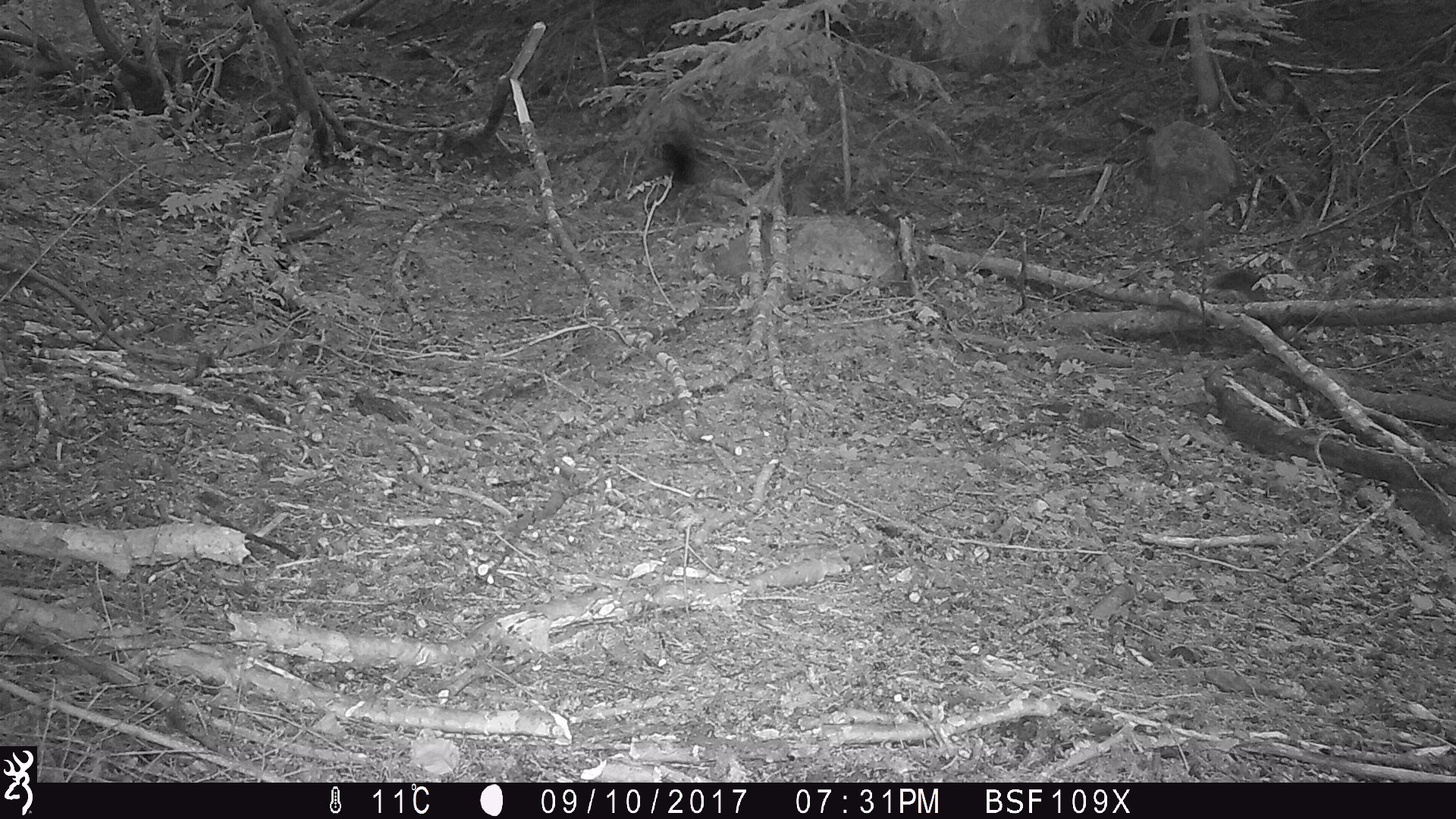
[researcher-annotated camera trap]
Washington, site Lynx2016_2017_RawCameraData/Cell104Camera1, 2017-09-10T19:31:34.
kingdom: Animalia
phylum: Chordata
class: Mammalia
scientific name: Mammalia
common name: small mammal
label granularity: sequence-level